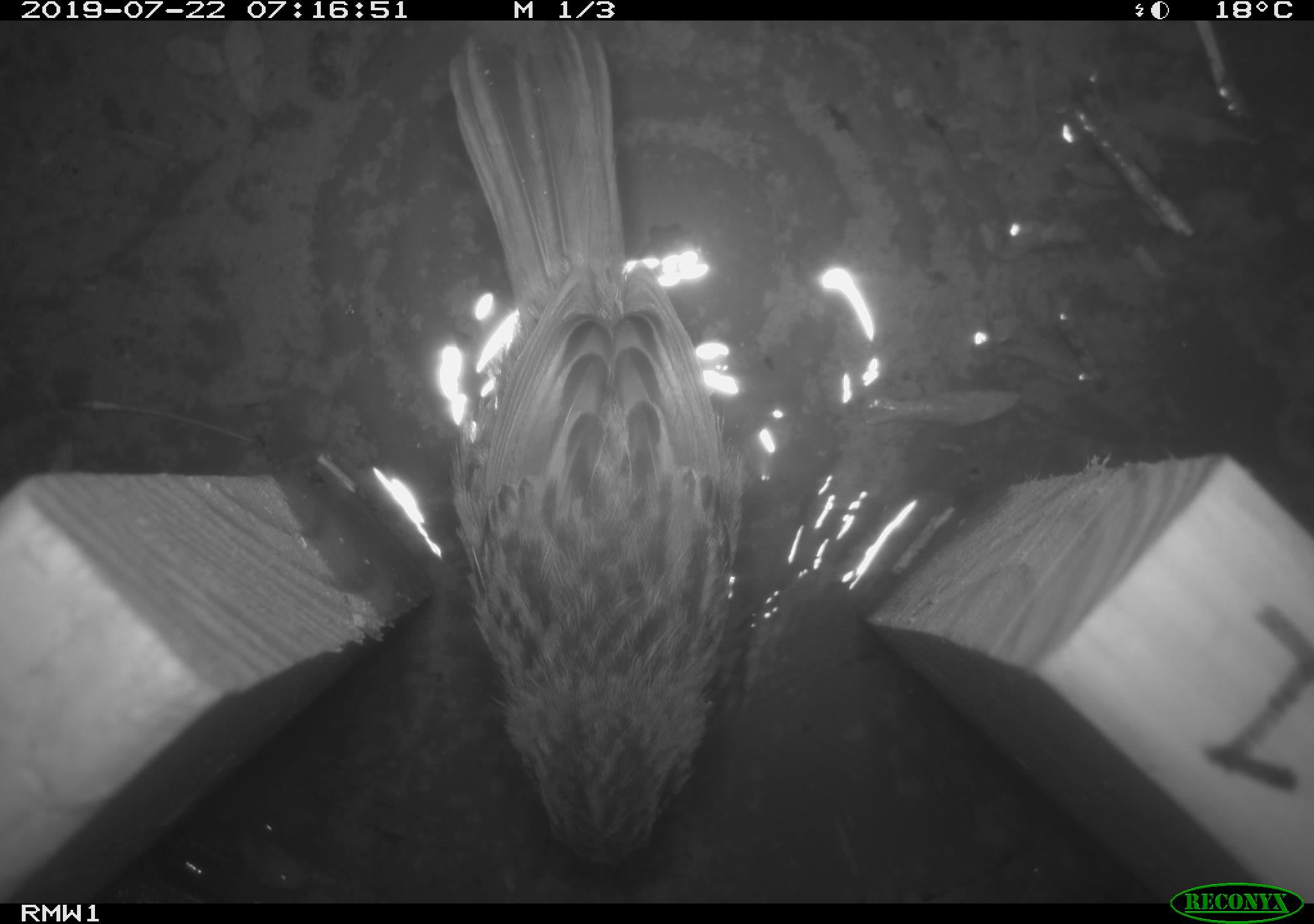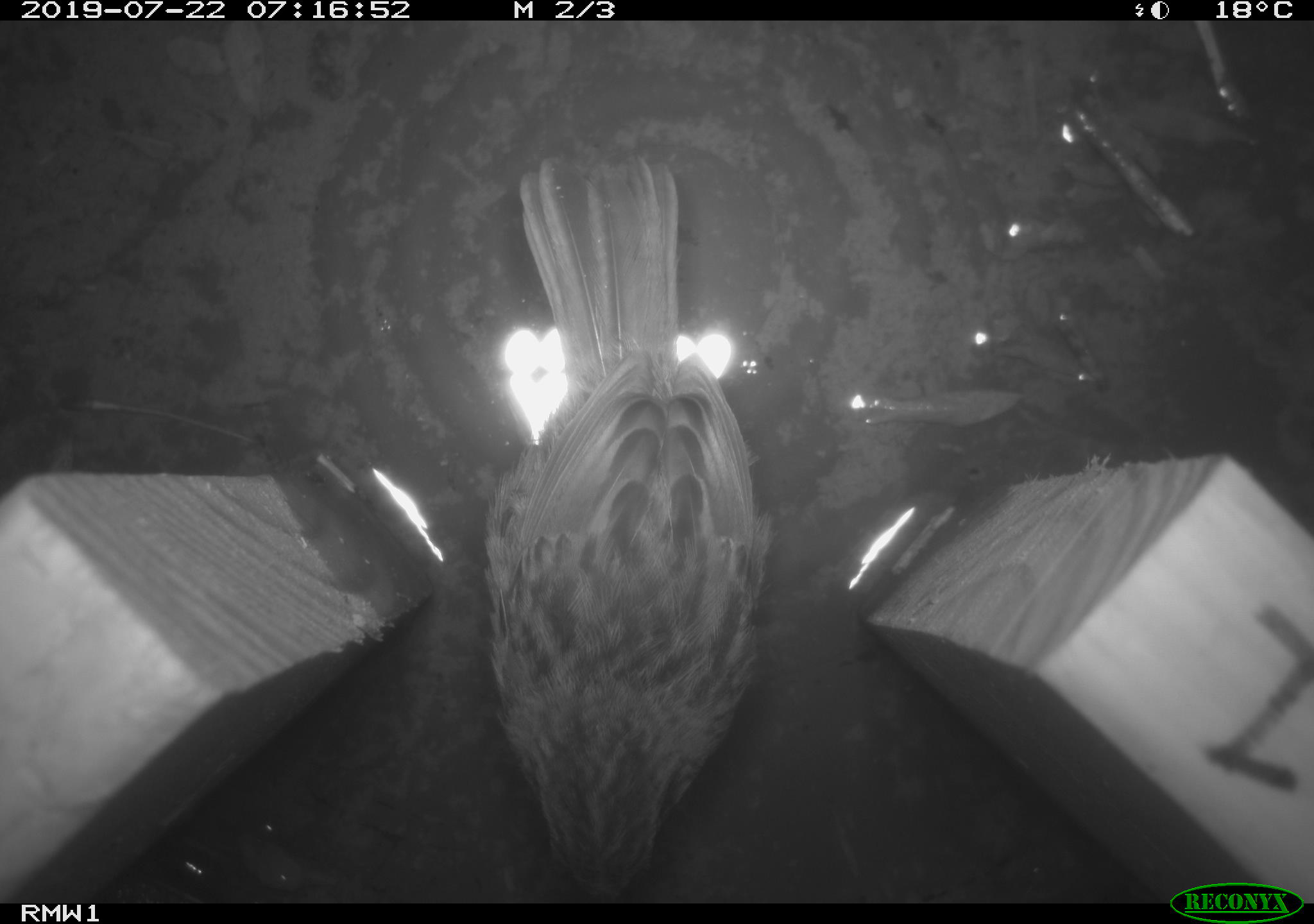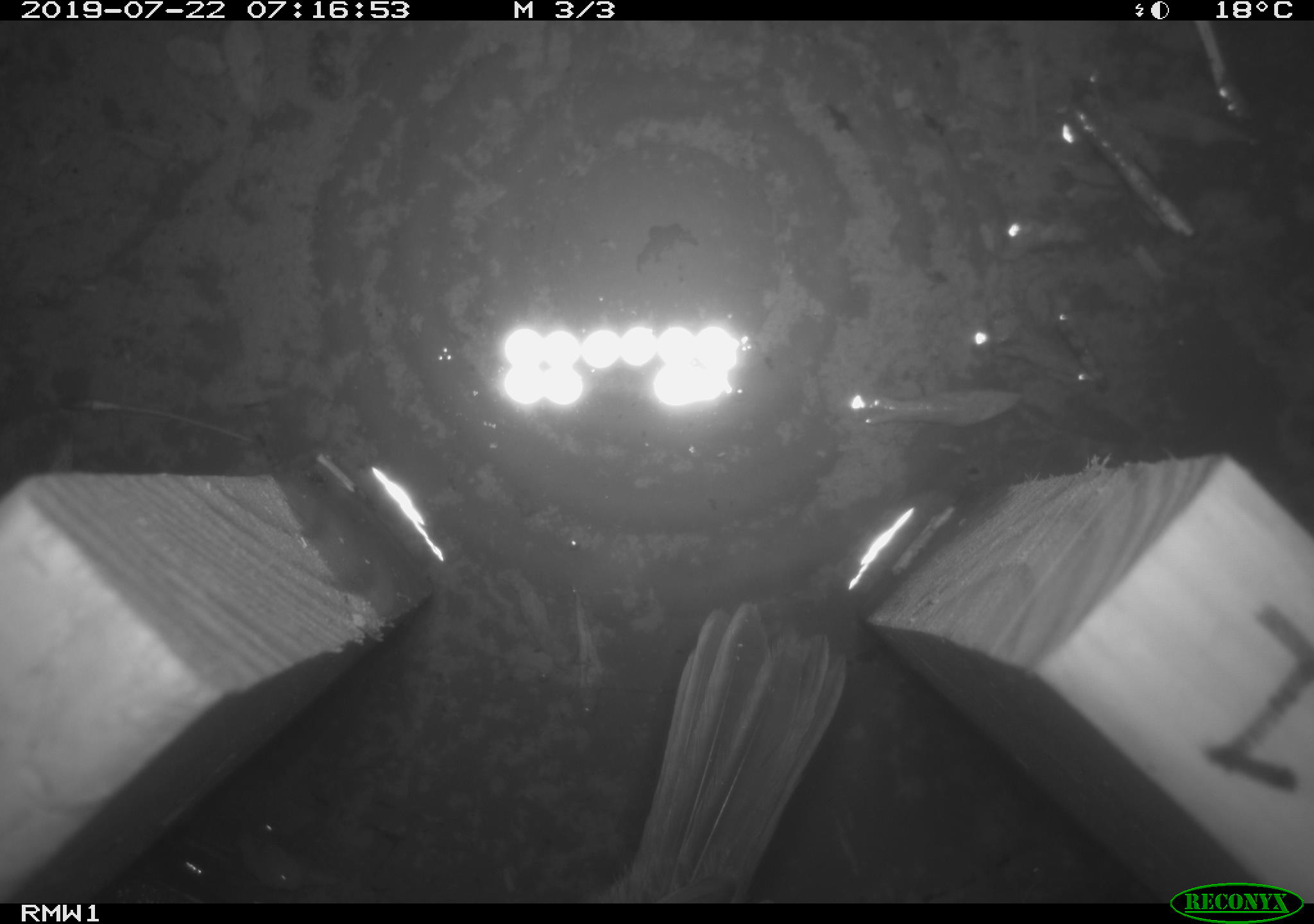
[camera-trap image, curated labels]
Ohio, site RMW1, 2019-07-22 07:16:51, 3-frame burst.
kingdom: Animalia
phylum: Chordata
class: Aves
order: Passeriformes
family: Passerellidae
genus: Melospiza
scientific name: Melospiza melodia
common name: song sparrow